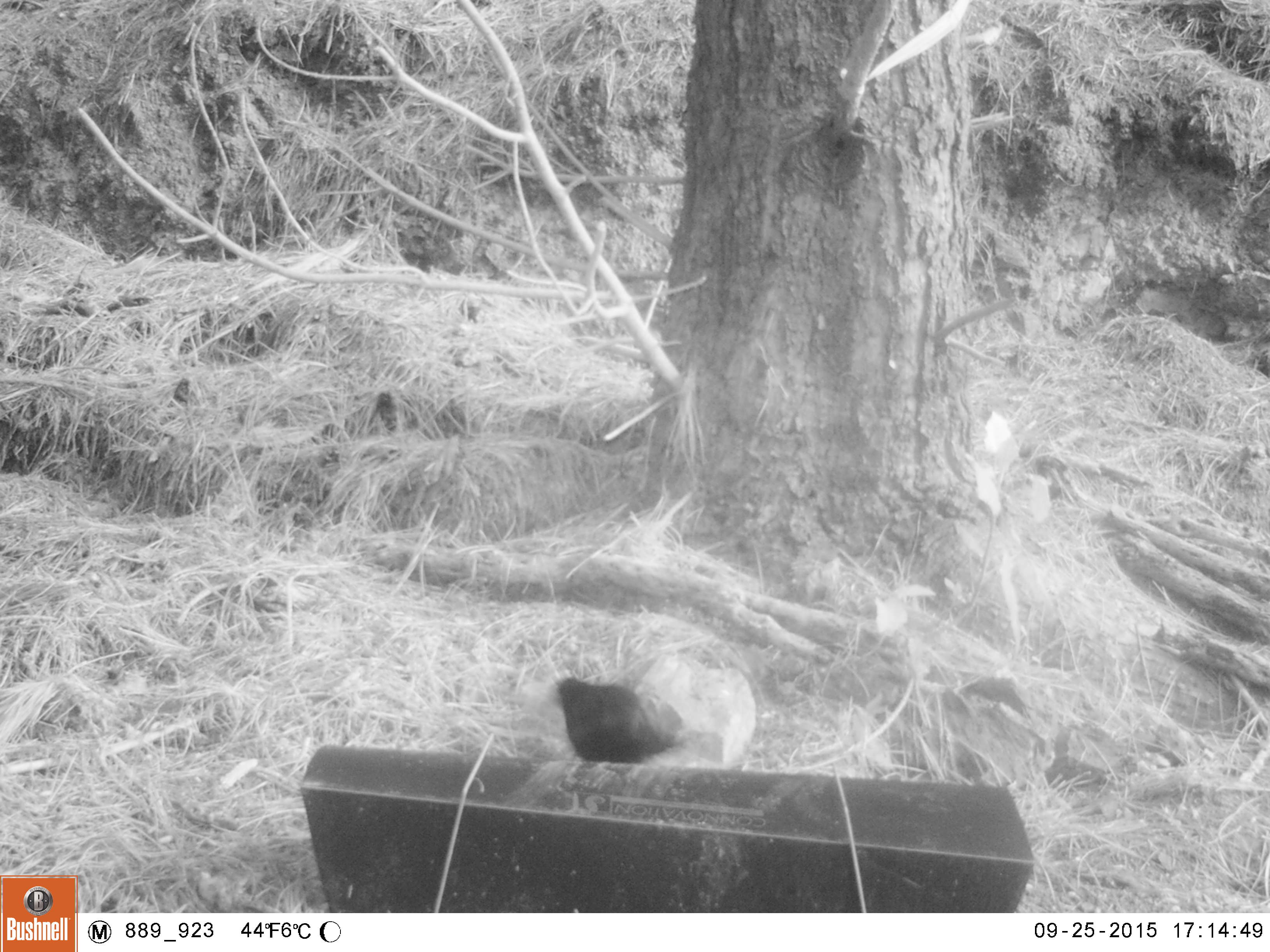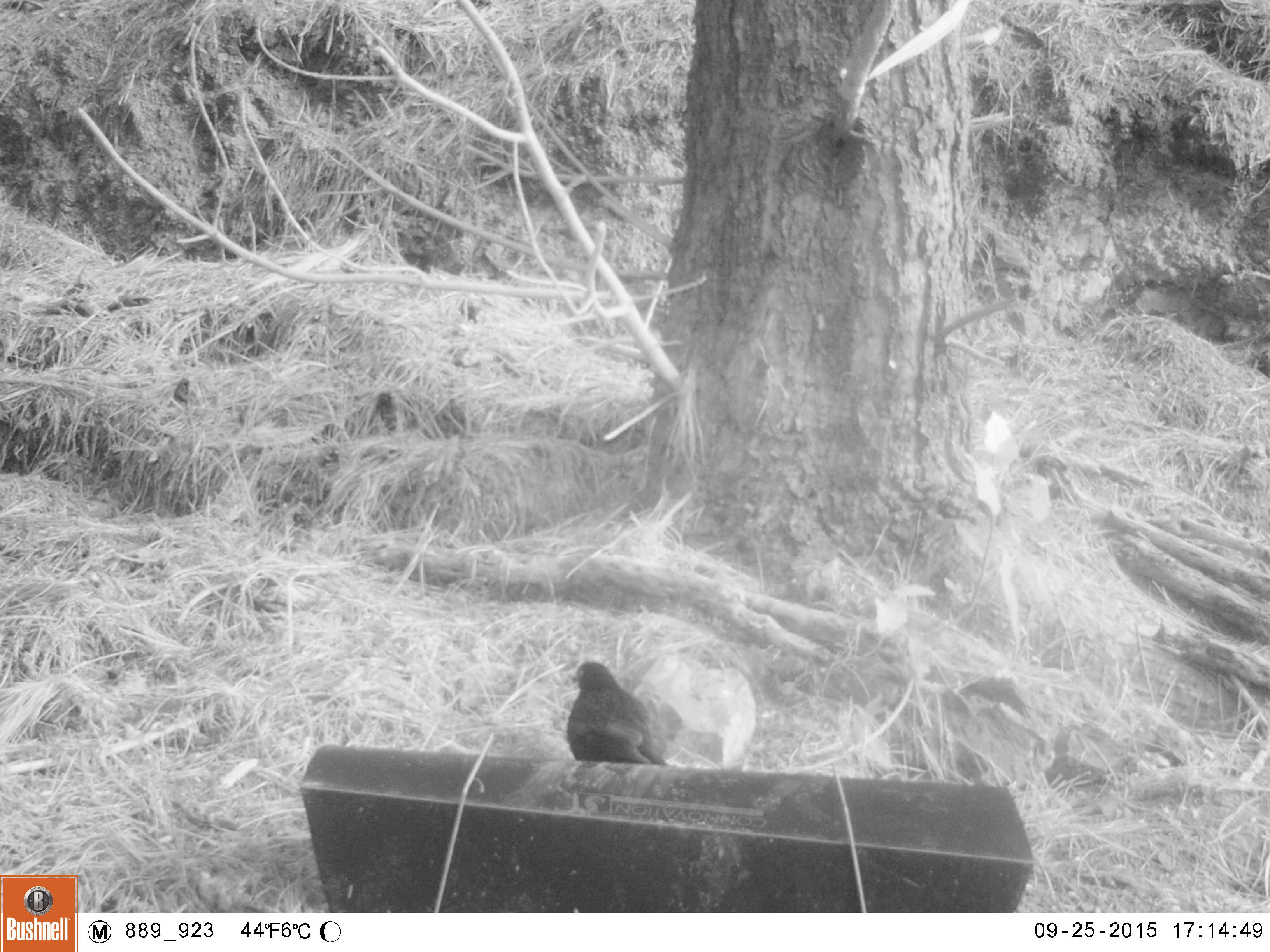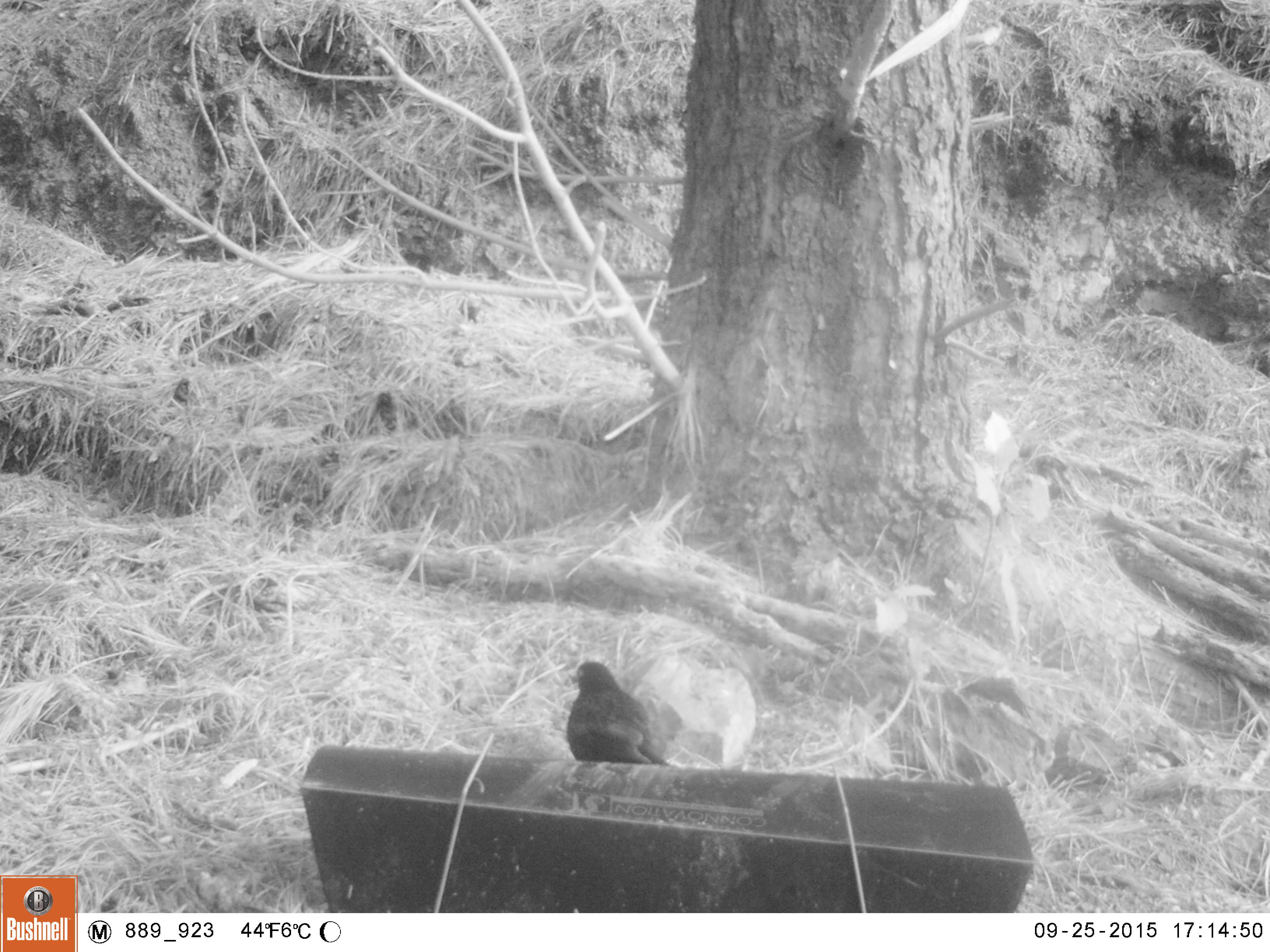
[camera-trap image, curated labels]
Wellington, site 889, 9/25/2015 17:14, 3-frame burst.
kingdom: Animalia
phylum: Chordata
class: Aves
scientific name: Aves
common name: bird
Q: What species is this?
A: Bird (Aves).